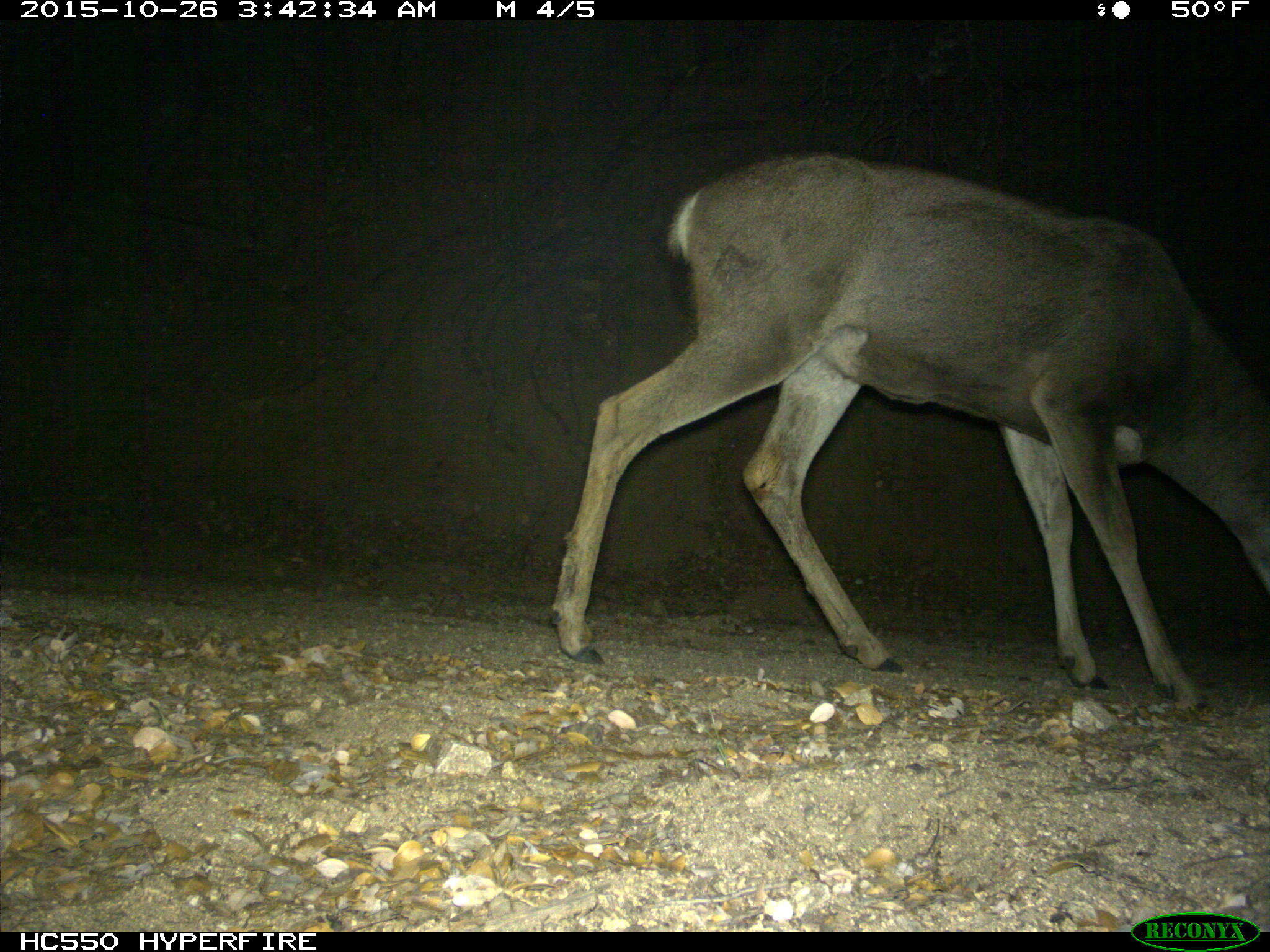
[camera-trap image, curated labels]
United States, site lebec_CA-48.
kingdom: Animalia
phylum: Chordata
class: Mammalia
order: Artiodactyla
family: Cervidae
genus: Odocoileus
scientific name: Odocoileus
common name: deer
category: unidentified deer